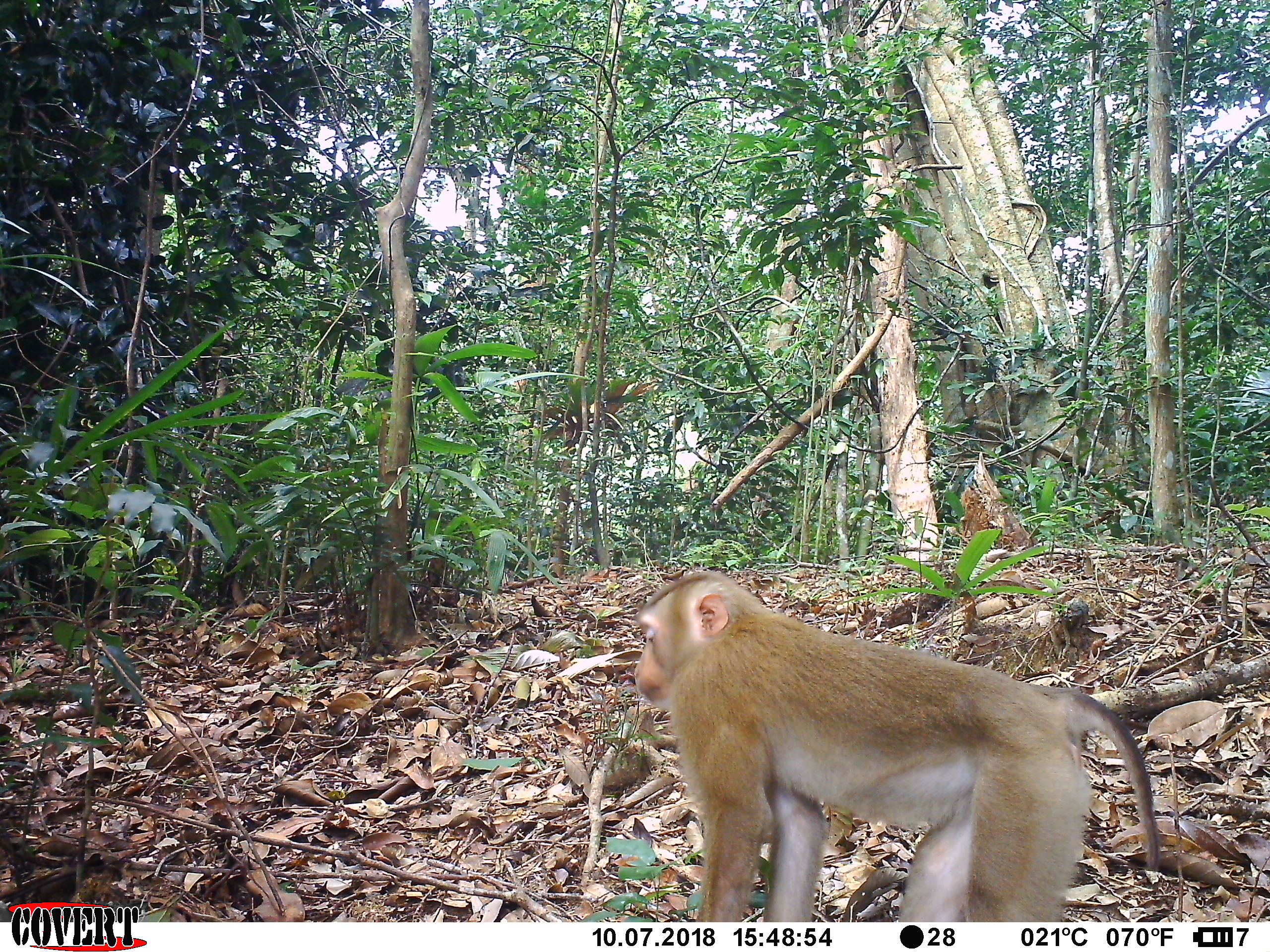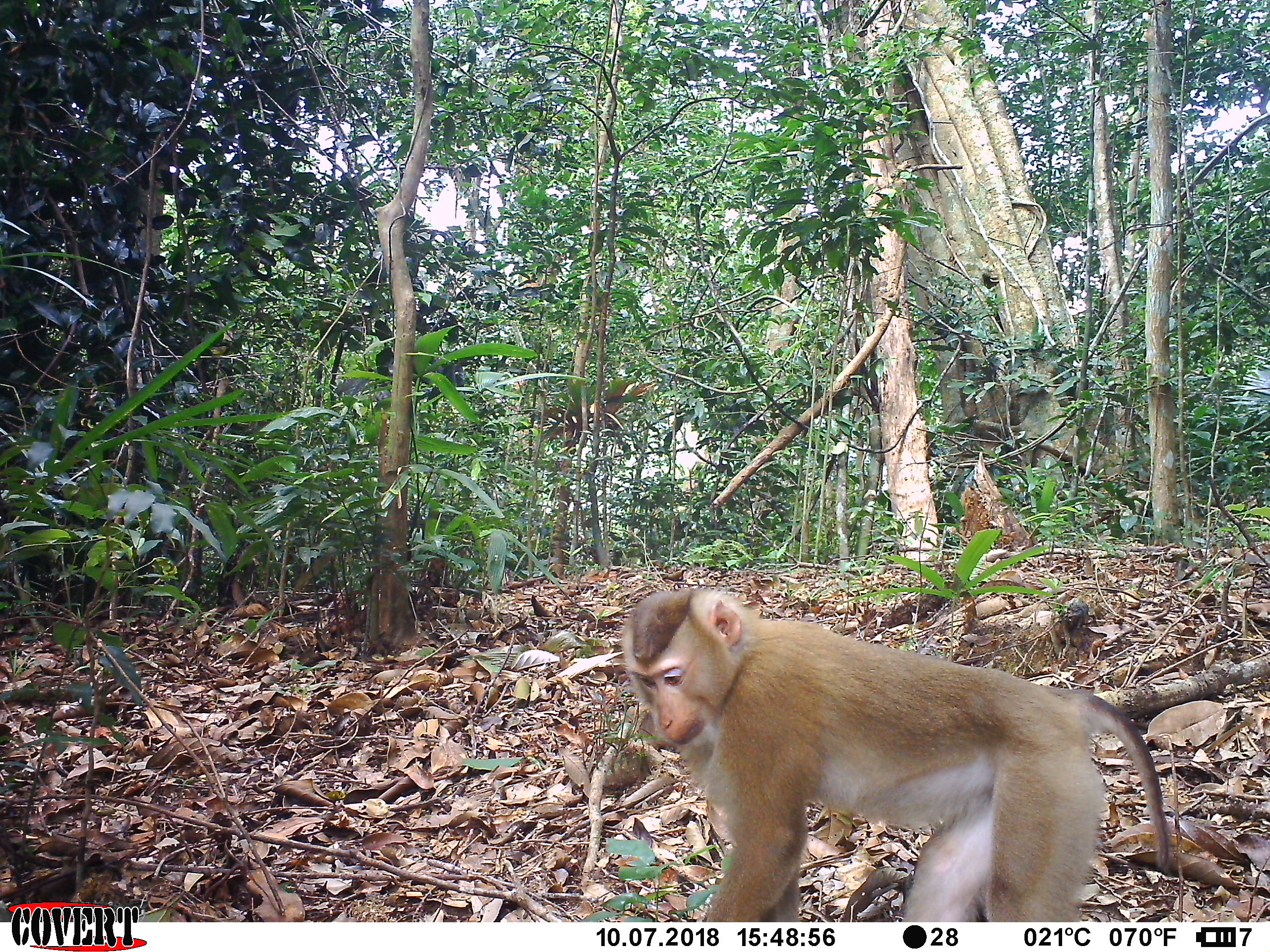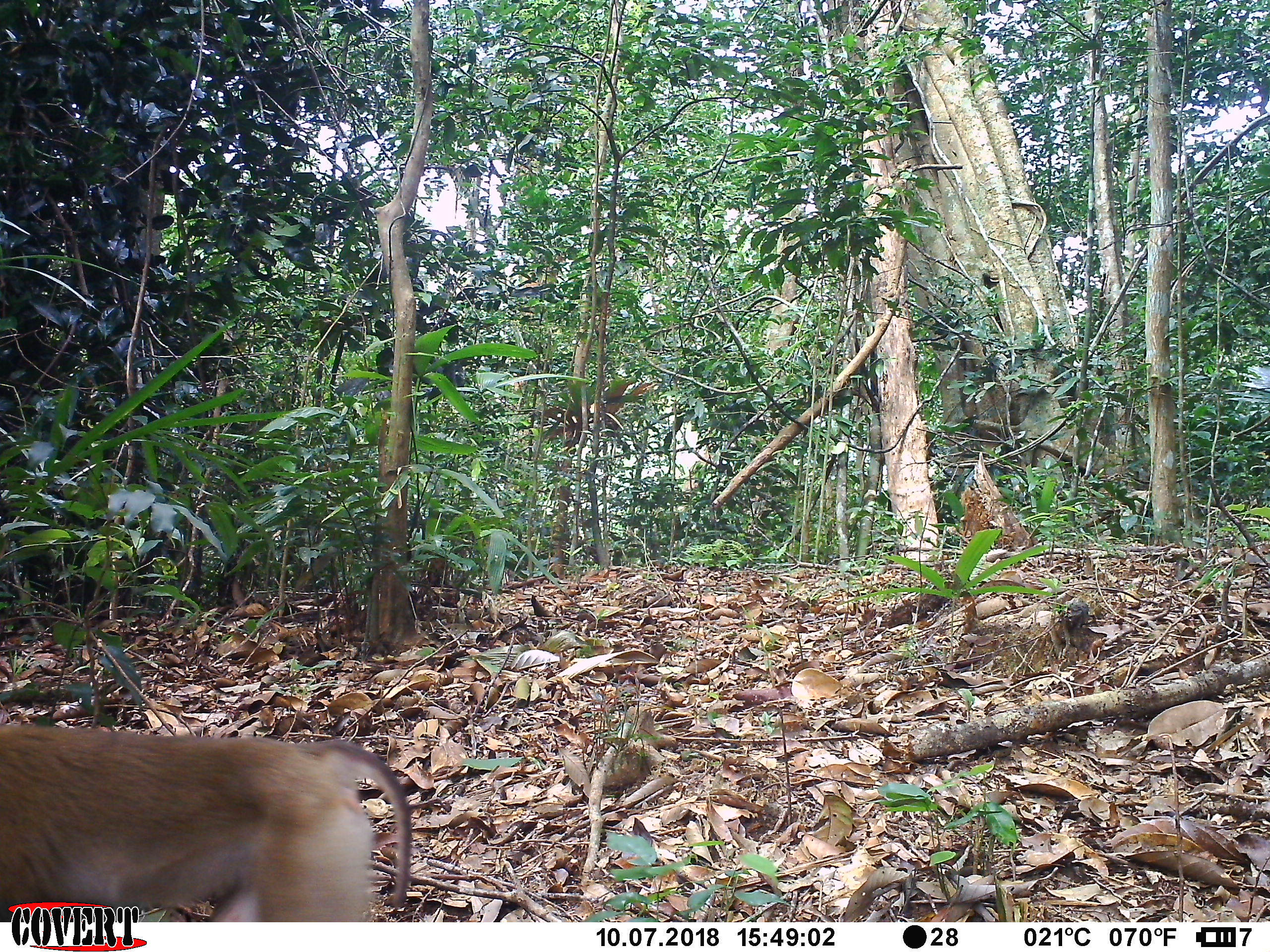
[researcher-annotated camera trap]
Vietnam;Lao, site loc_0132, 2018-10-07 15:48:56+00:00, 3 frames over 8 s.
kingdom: Animalia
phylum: Chordata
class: Mammalia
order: Primates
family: Cercopithecidae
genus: Macaca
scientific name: Macaca nemestrina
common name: pig-tailed macaque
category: pig tailed macaque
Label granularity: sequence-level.